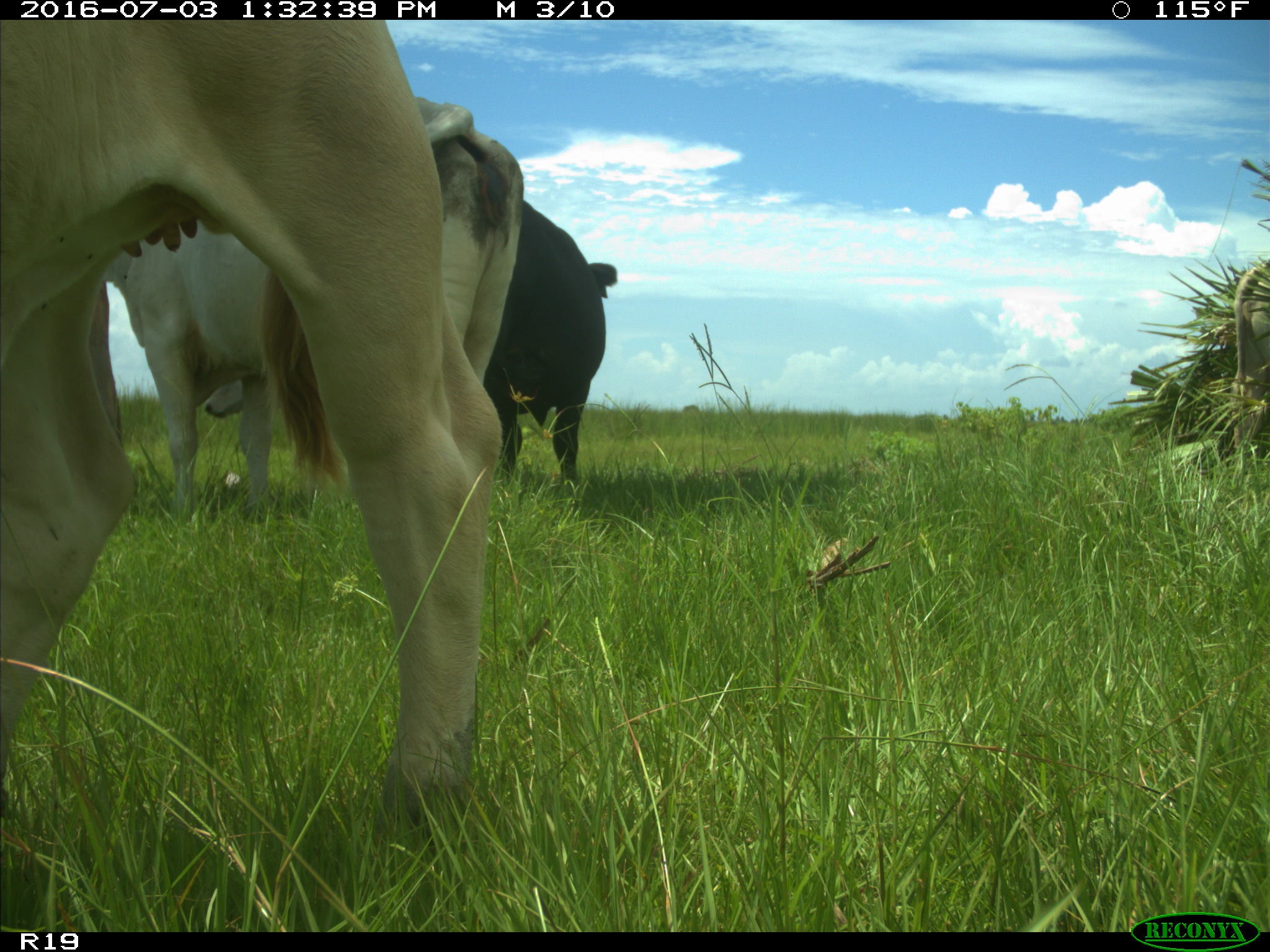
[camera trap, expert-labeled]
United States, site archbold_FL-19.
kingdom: Animalia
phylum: Chordata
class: Mammalia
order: Artiodactyla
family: Bovidae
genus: Bos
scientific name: Bos taurus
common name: domestic cow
Bos taurus (domestic cow).